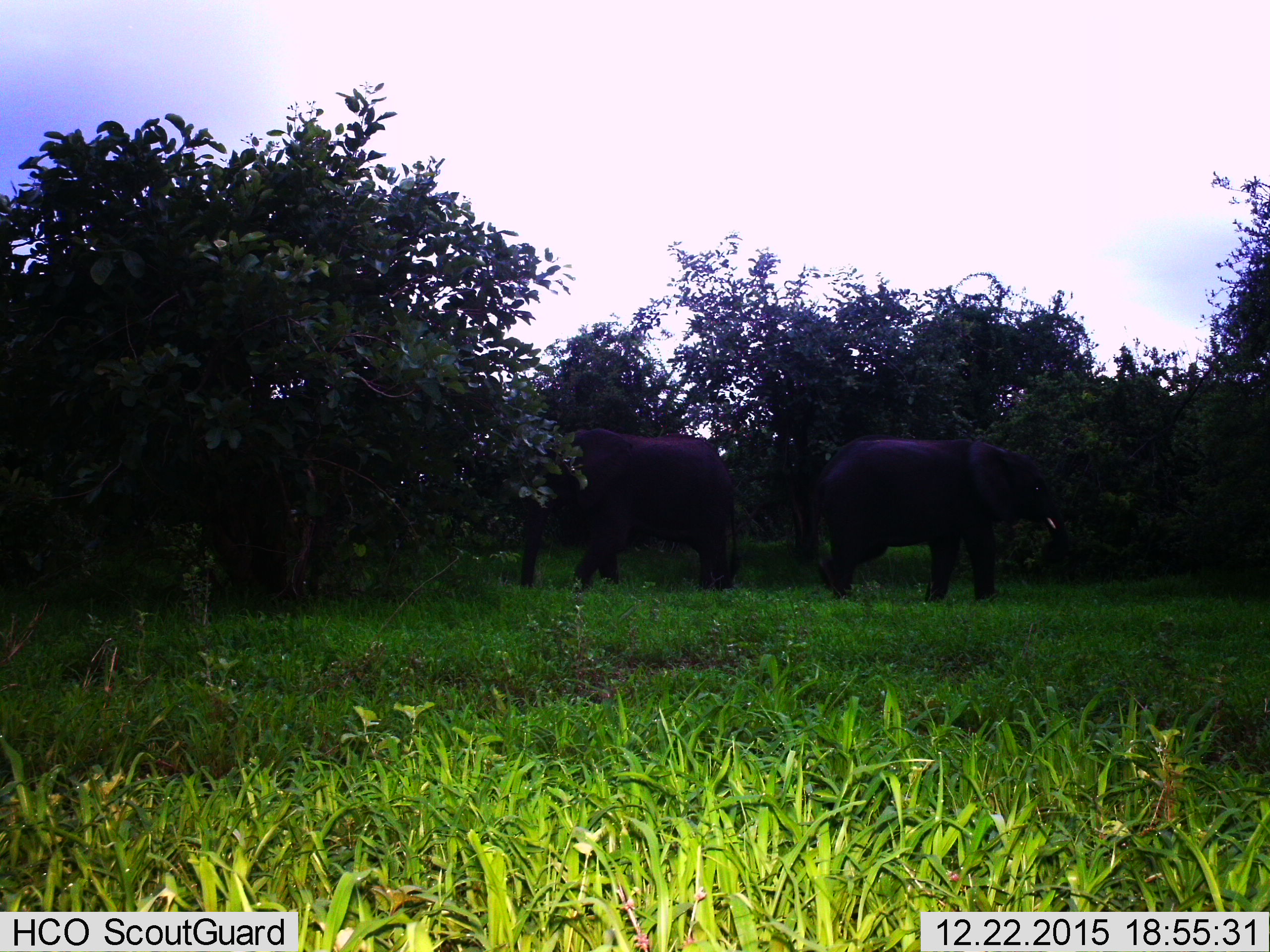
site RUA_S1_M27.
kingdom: Animalia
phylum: Chordata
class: Mammalia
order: Proboscidea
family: Elephantidae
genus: Loxodonta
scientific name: Loxodonta africana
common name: african bush elephant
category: elephant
Elephant (african bush elephant) (Loxodonta africana), count 2. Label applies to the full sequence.